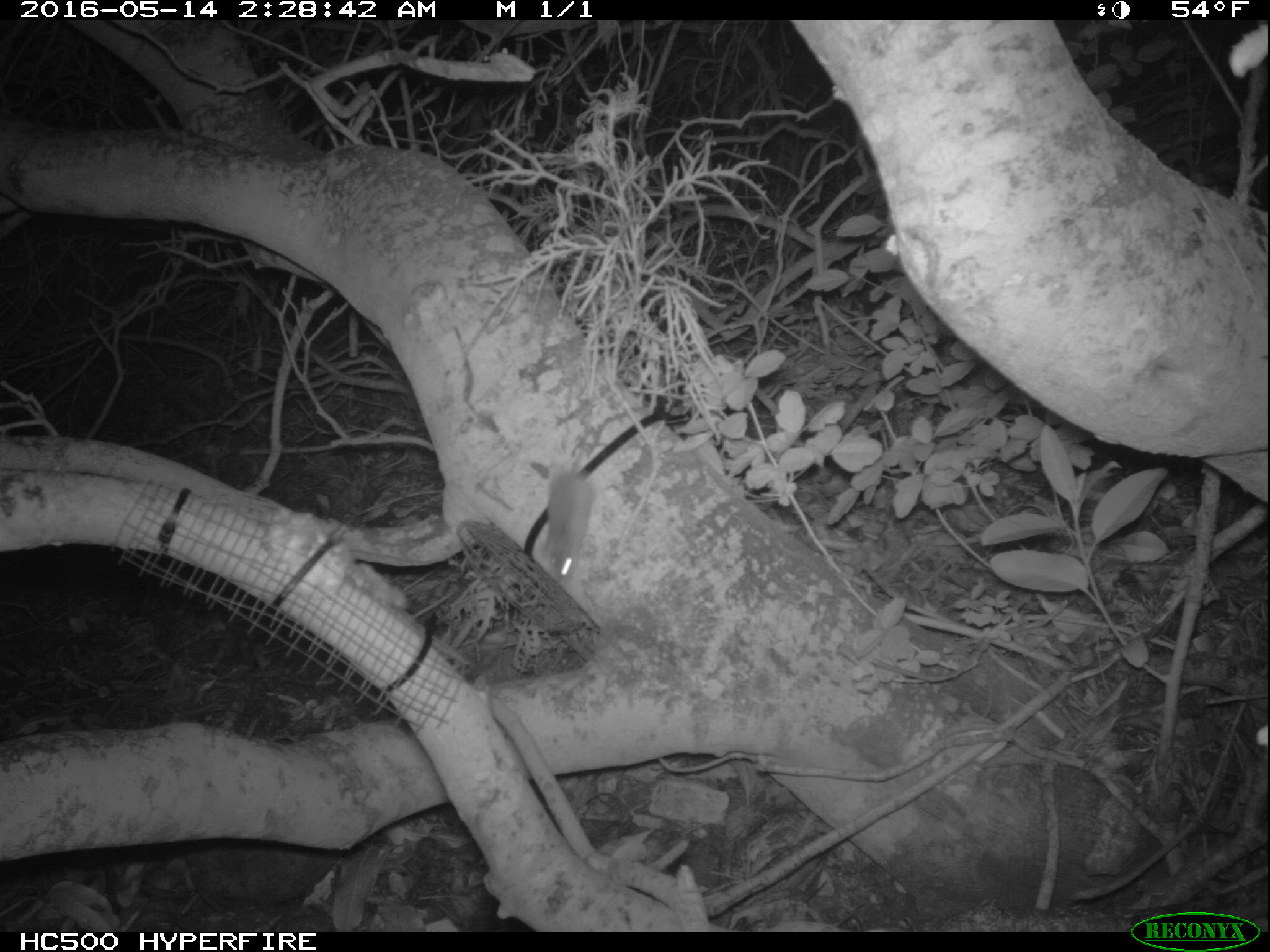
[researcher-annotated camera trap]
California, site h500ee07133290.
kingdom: Animalia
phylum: Chordata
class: Mammalia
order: Rodentia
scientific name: Rodentia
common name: rodent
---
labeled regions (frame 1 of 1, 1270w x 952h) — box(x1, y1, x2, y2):
rodent: box(541, 415, 598, 579)